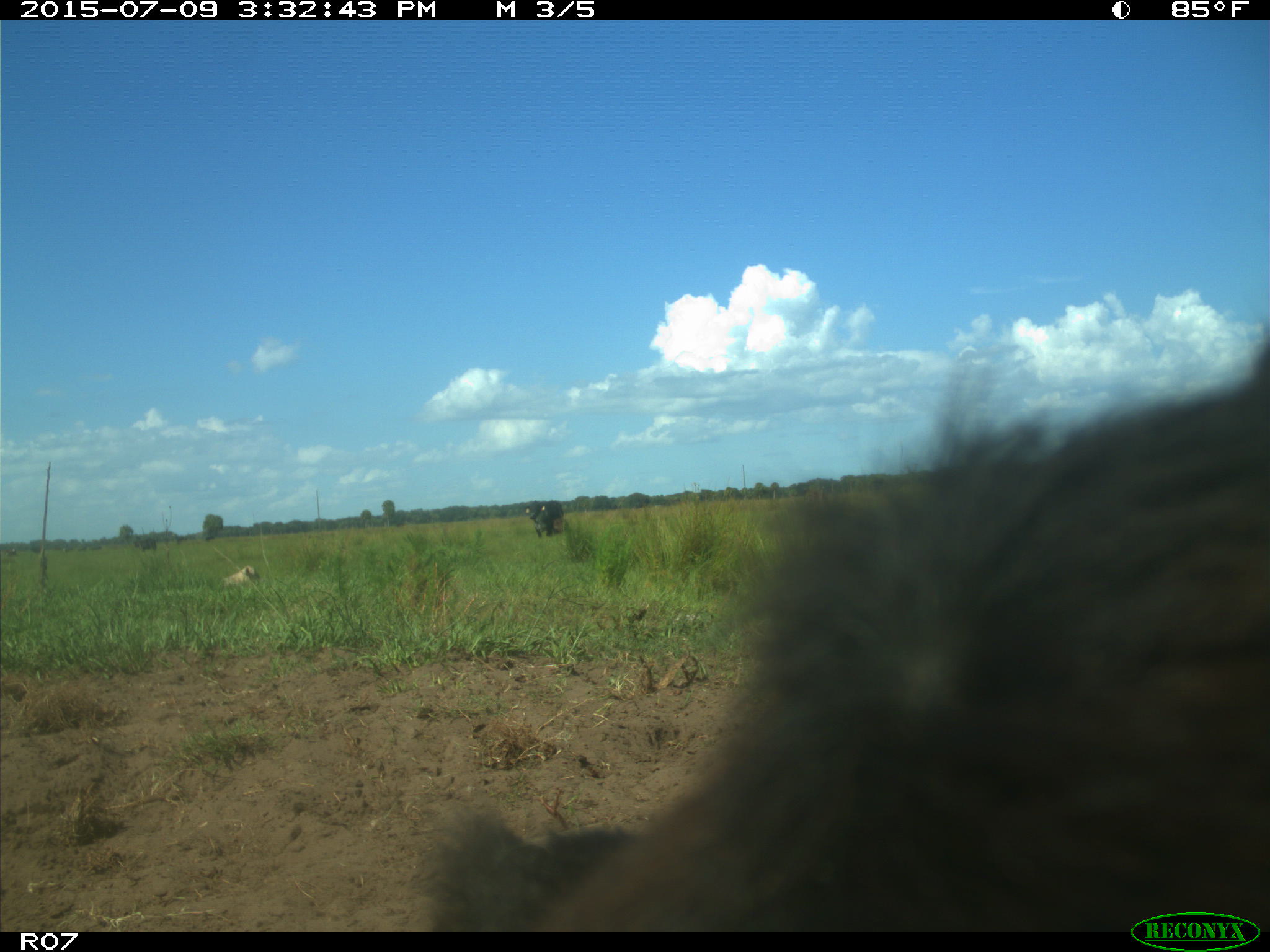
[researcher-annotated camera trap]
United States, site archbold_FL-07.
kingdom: Animalia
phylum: Chordata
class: Mammalia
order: Artiodactyla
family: Bovidae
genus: Bos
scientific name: Bos taurus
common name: domestic cow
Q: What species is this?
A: Bos taurus (domestic cow).